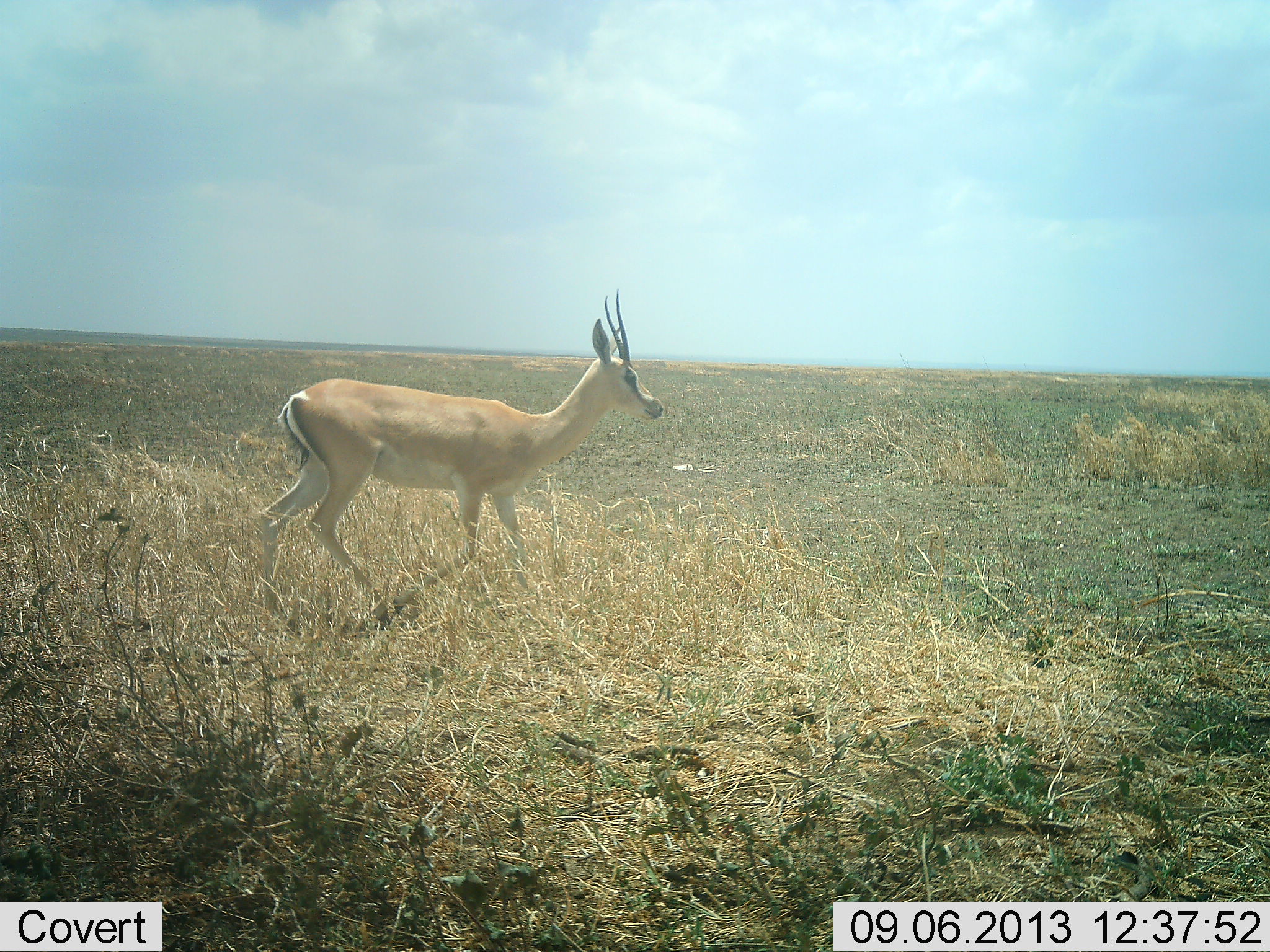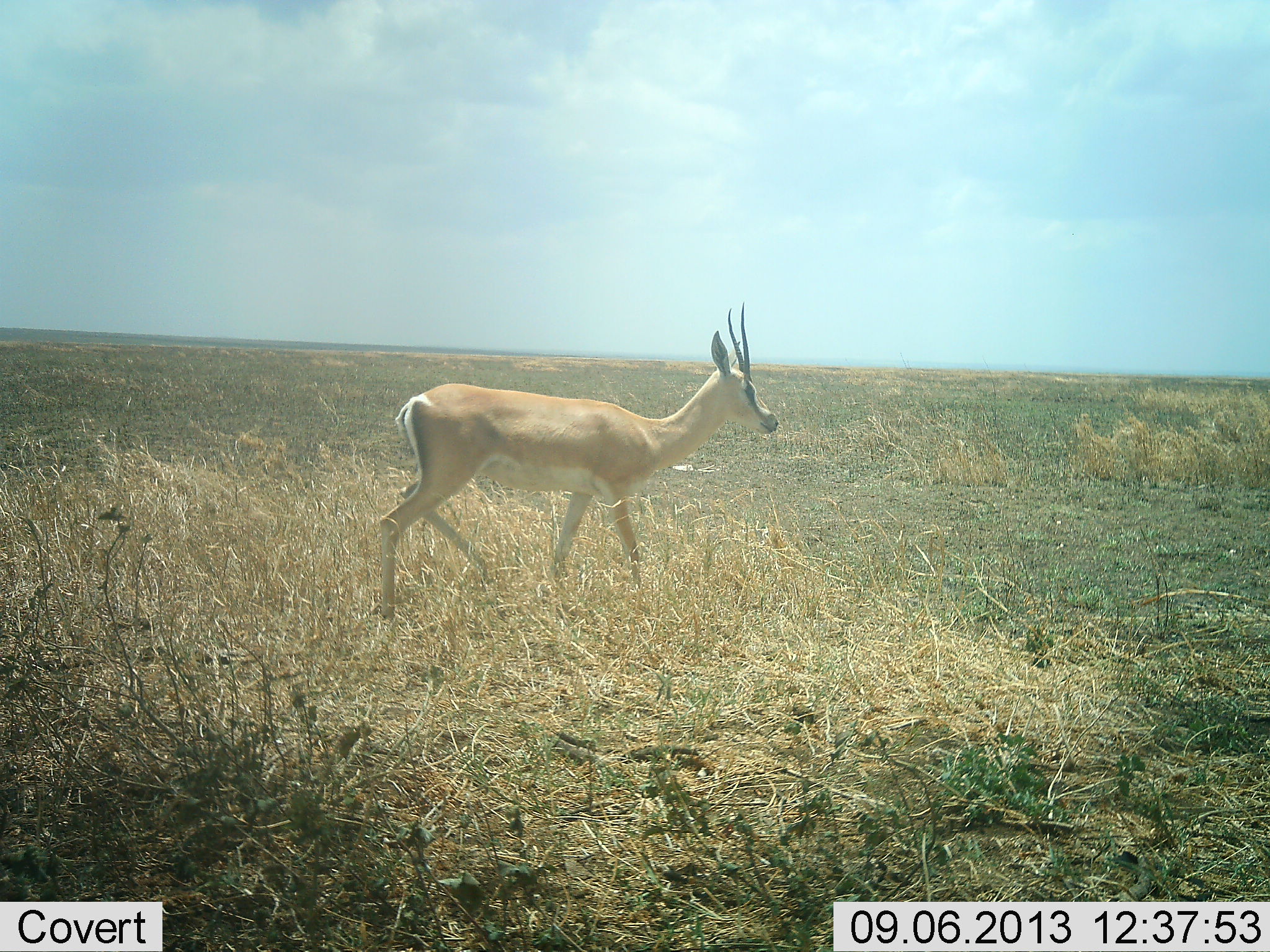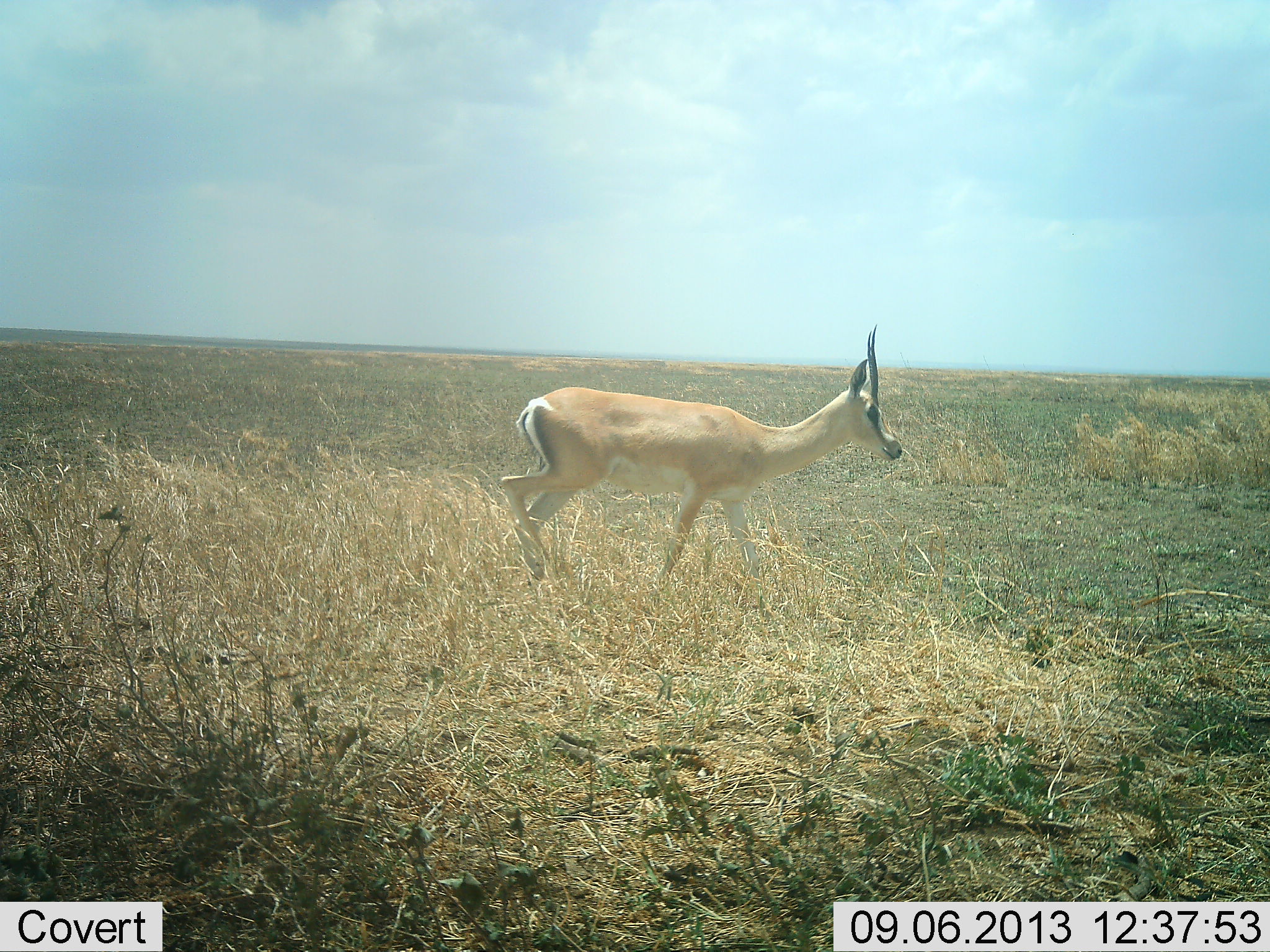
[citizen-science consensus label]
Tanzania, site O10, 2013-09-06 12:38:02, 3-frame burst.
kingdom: Animalia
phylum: Chordata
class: Mammalia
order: Artiodactyla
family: Bovidae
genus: Nanger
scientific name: Nanger granti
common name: grant's gazelle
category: gazellegrants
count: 1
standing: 7%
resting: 0%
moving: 93%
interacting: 0%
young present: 0%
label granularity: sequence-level